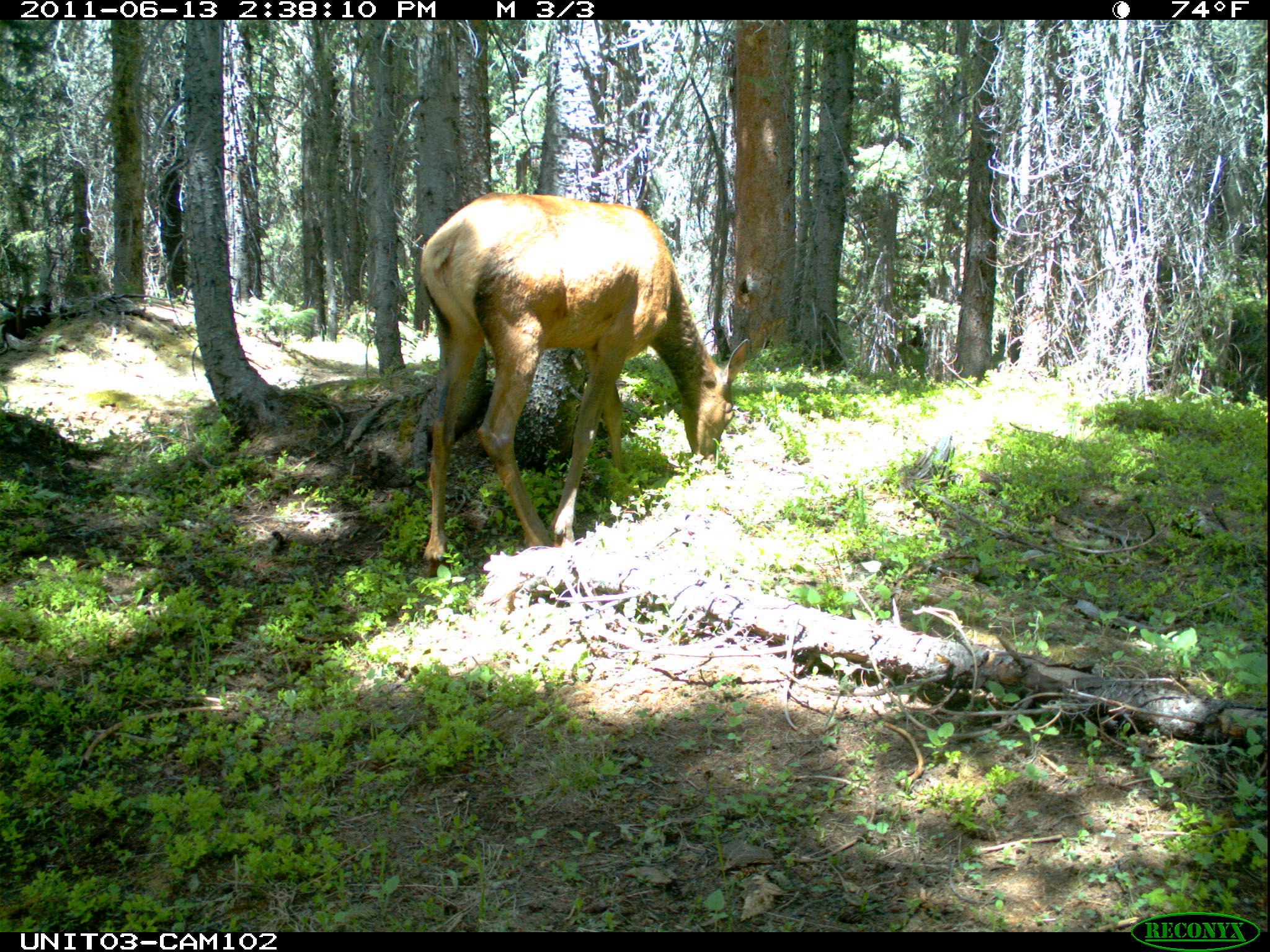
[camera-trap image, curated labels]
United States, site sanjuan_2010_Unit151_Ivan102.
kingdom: Animalia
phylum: Chordata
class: Mammalia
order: Artiodactyla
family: Cervidae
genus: Cervus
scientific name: Cervus elaphus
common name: red deer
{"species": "Cervus elaphus (red deer)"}